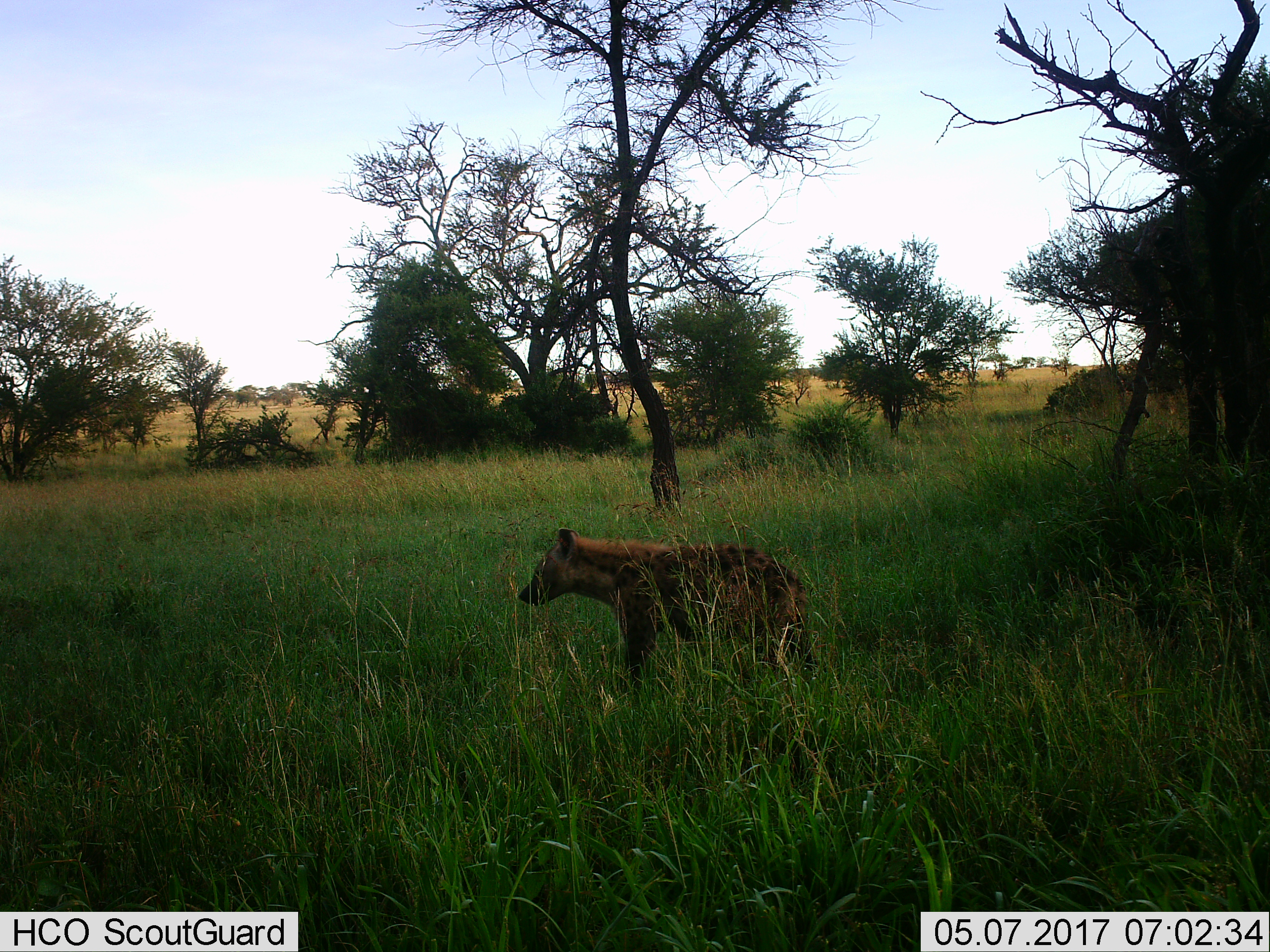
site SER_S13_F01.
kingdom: Animalia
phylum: Chordata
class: Mammalia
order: Carnivora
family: Hyaenidae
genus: Crocuta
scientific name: Crocuta crocuta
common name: spotted hyena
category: hyenaspotted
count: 1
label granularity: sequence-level